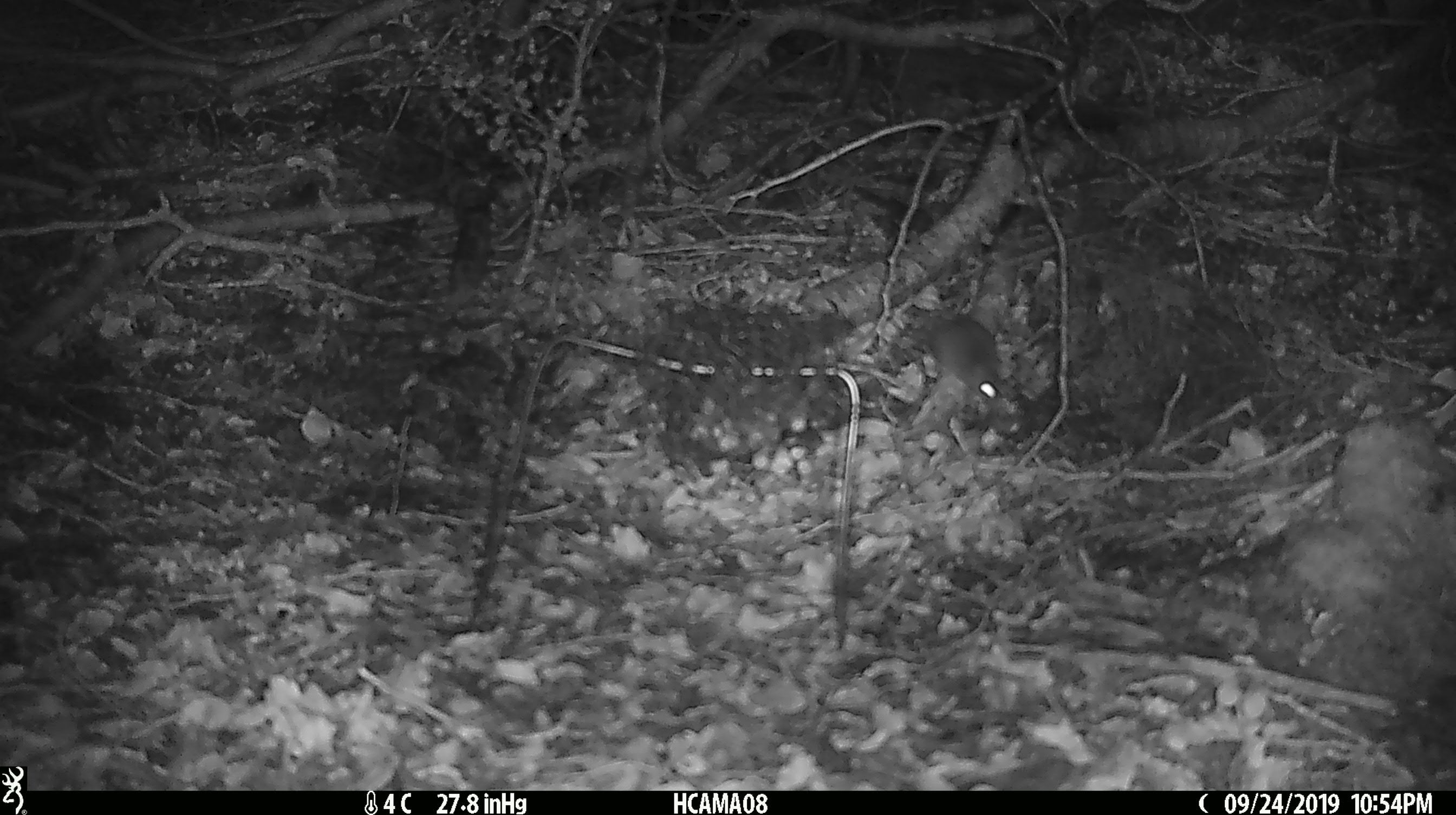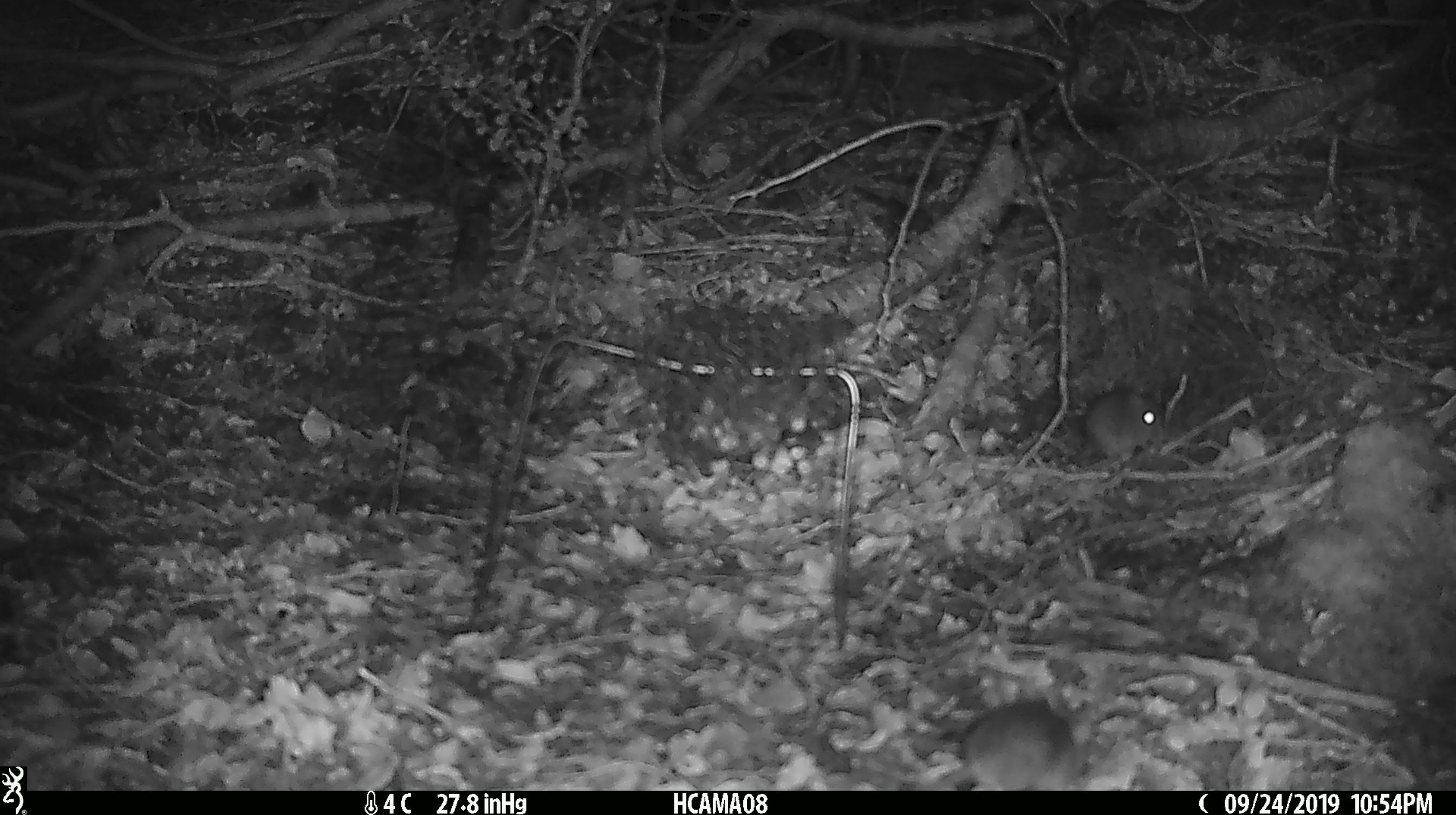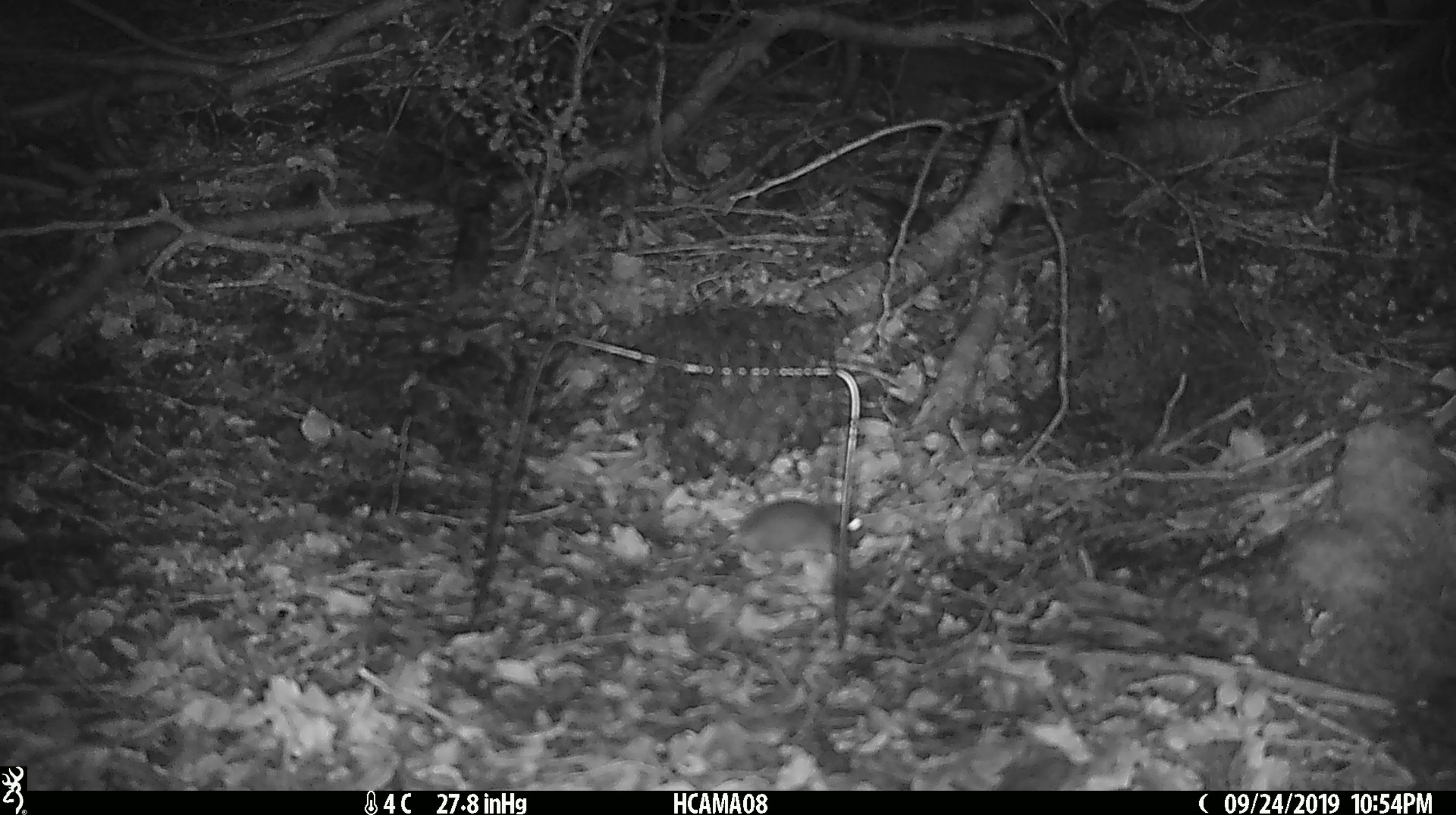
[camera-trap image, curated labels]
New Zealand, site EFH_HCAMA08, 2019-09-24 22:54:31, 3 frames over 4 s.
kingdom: Animalia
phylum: Chordata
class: Mammalia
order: Rodentia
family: Muridae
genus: Mus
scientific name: Mus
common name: mouse